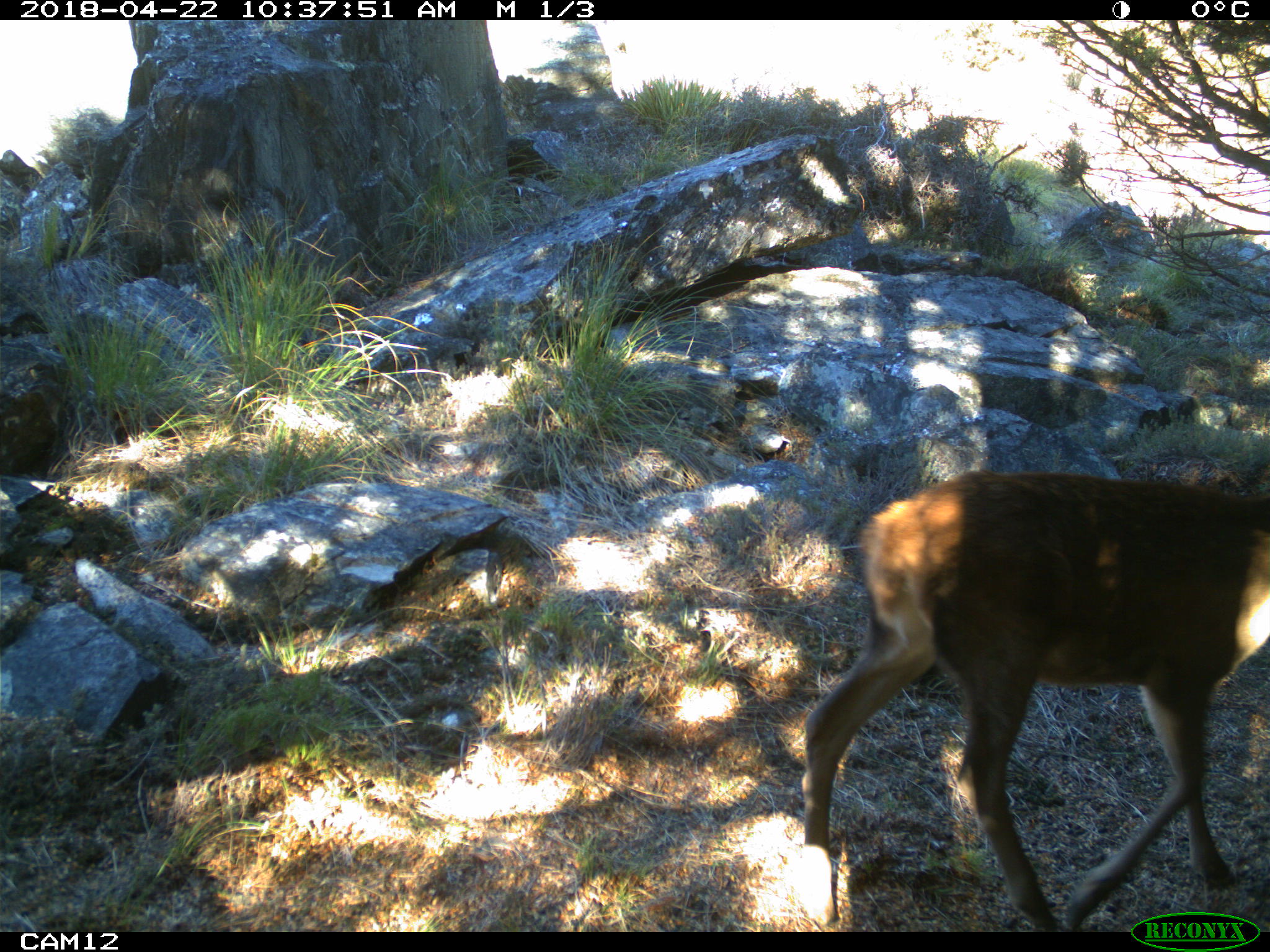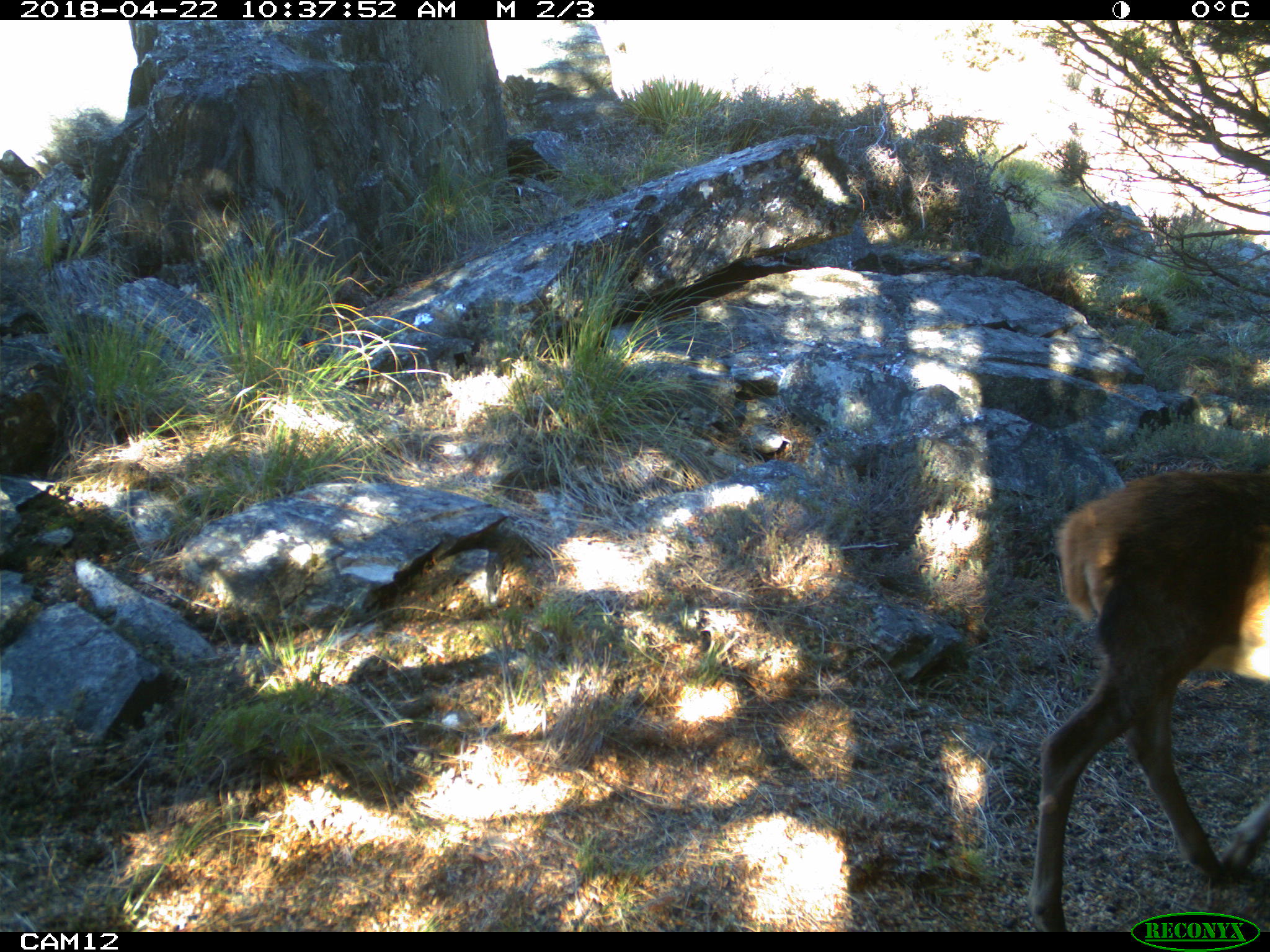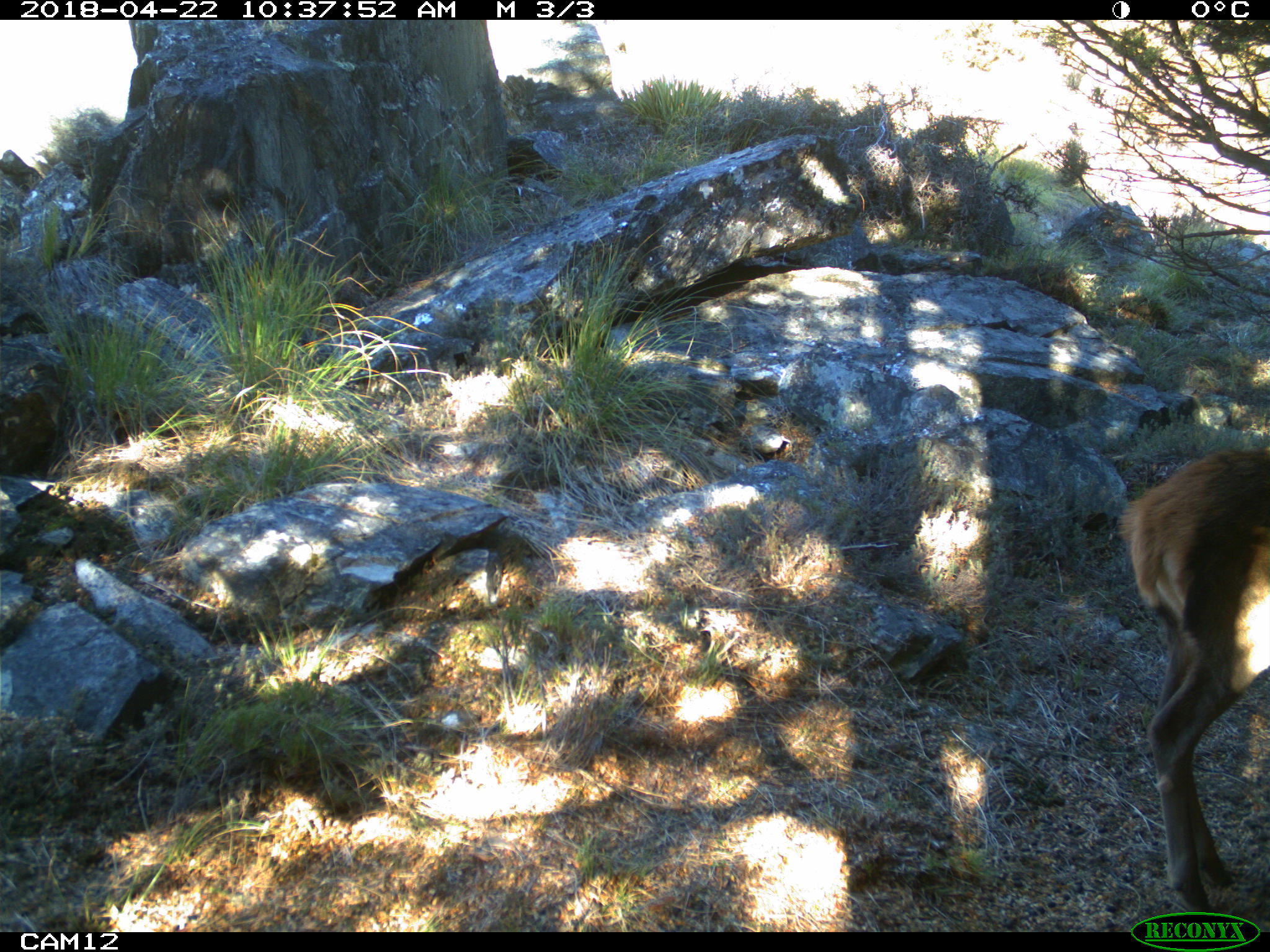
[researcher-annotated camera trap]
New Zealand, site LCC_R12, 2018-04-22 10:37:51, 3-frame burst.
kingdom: Animalia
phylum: Chordata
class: Mammalia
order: Artiodactyla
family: Cervidae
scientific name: Cervidae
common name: deer